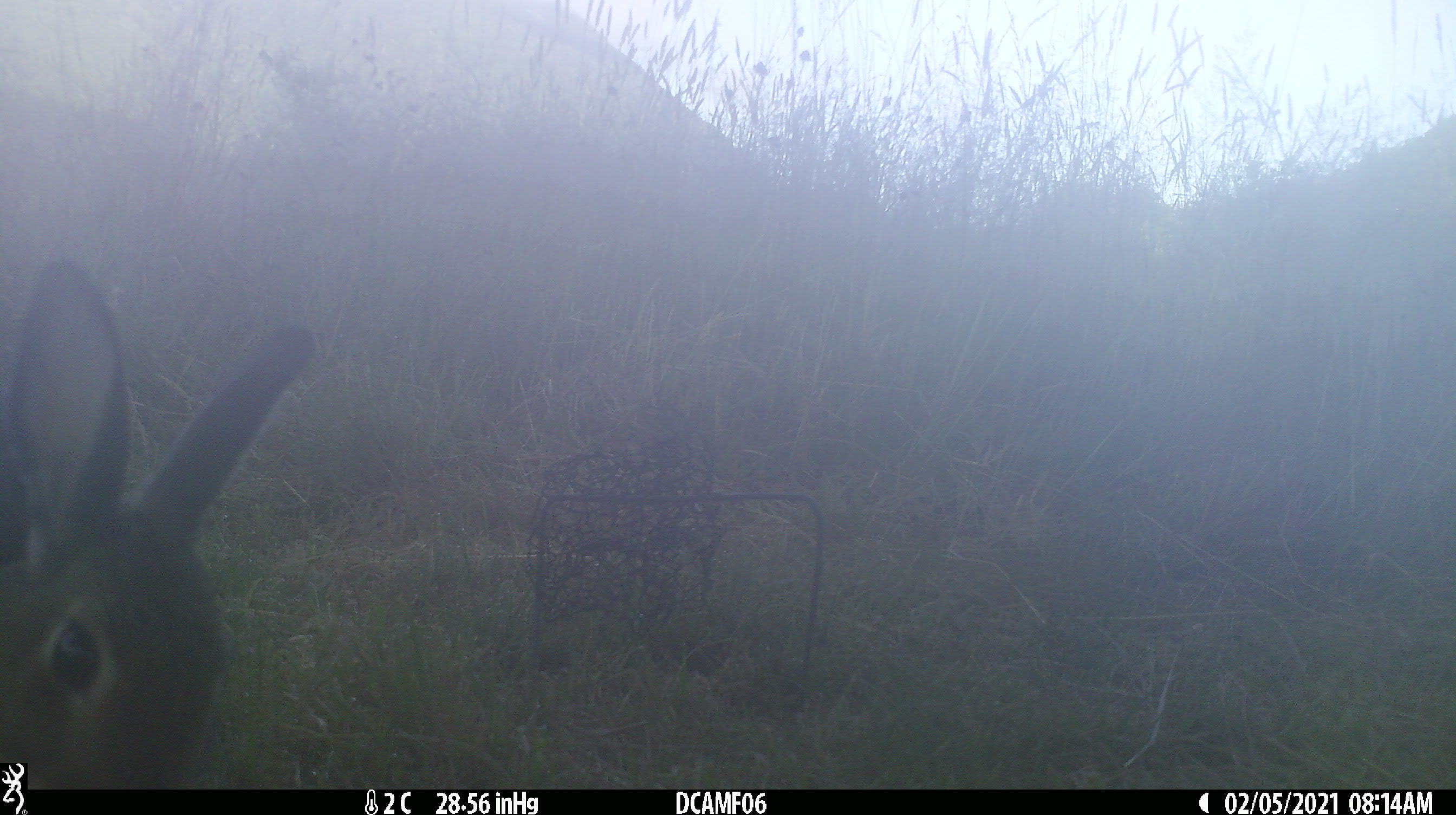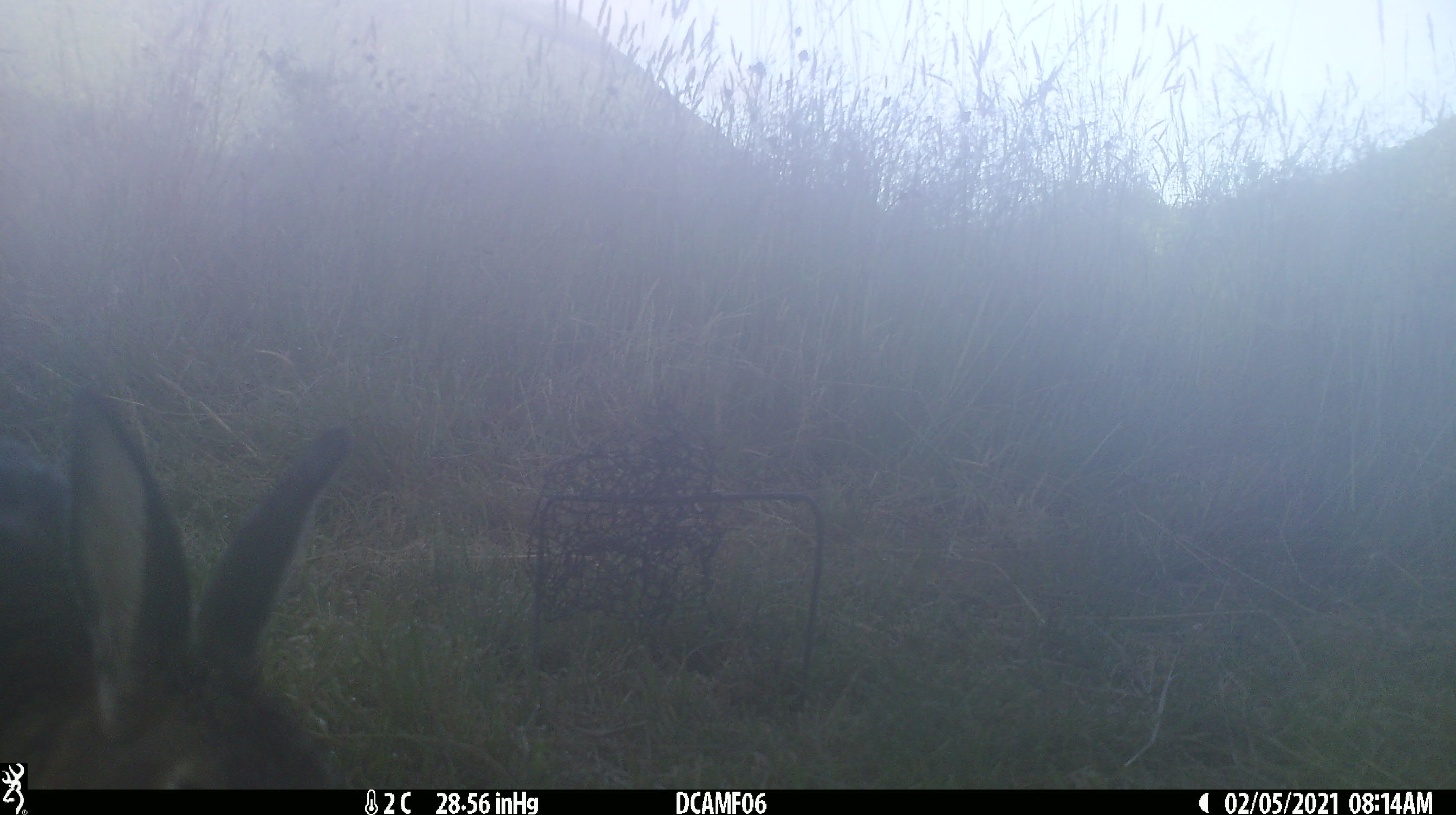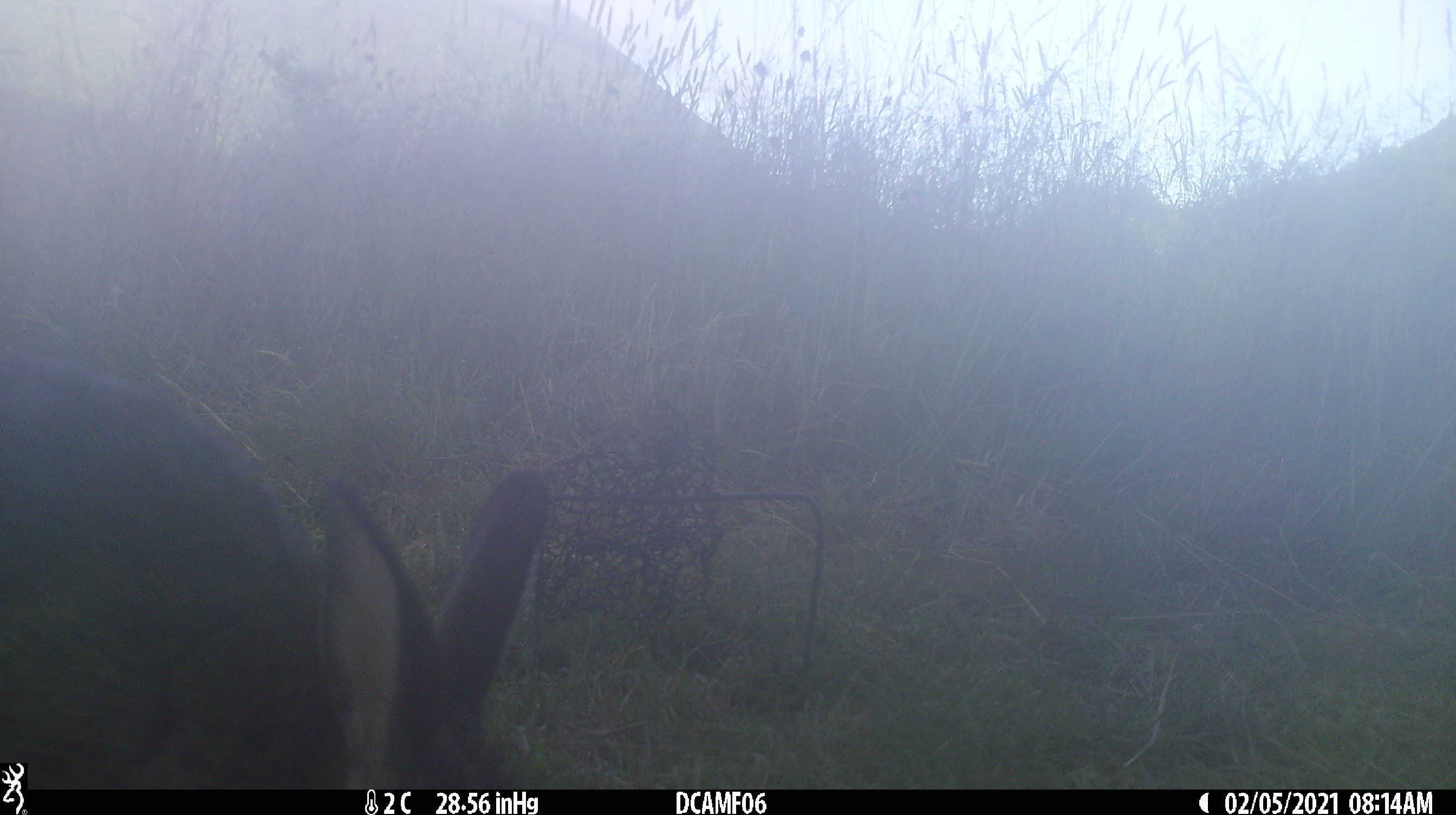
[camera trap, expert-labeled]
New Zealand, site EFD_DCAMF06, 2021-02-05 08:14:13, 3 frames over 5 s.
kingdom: Animalia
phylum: Chordata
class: Mammalia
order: Lagomorpha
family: Leporidae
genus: Oryctolagus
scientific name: Oryctolagus cuniculus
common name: european rabbit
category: rabbit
Rabbit (european rabbit) (Oryctolagus cuniculus).